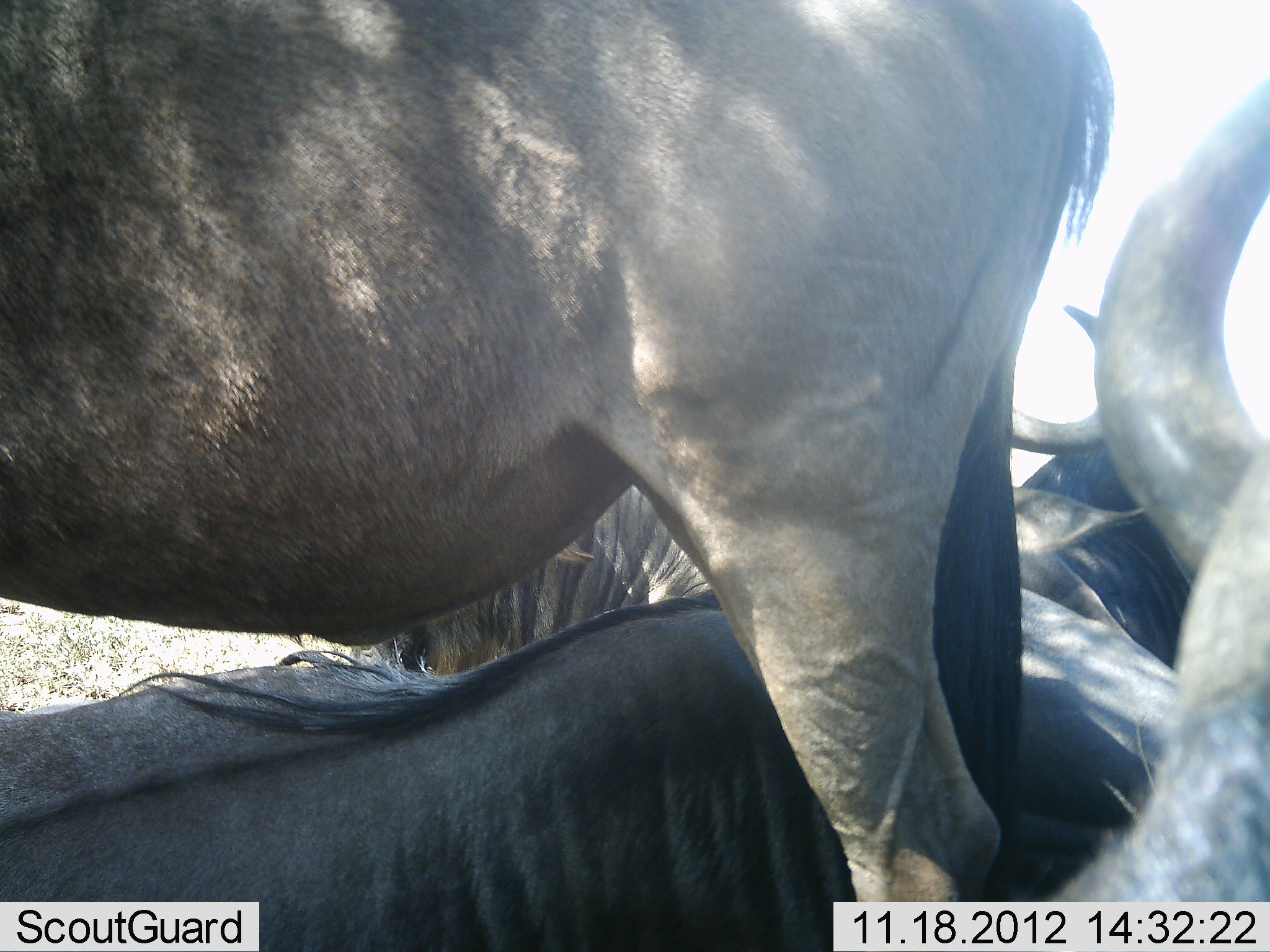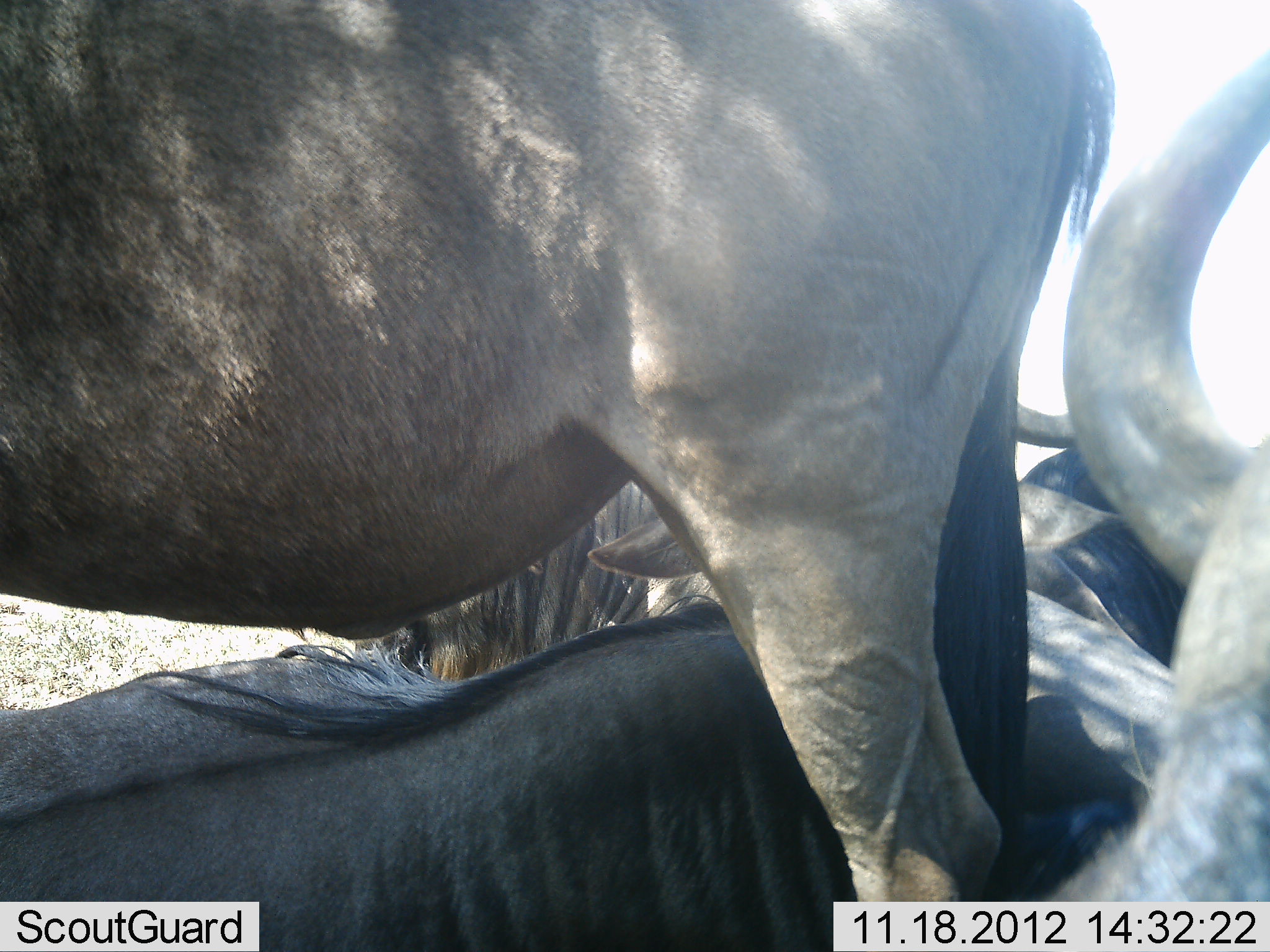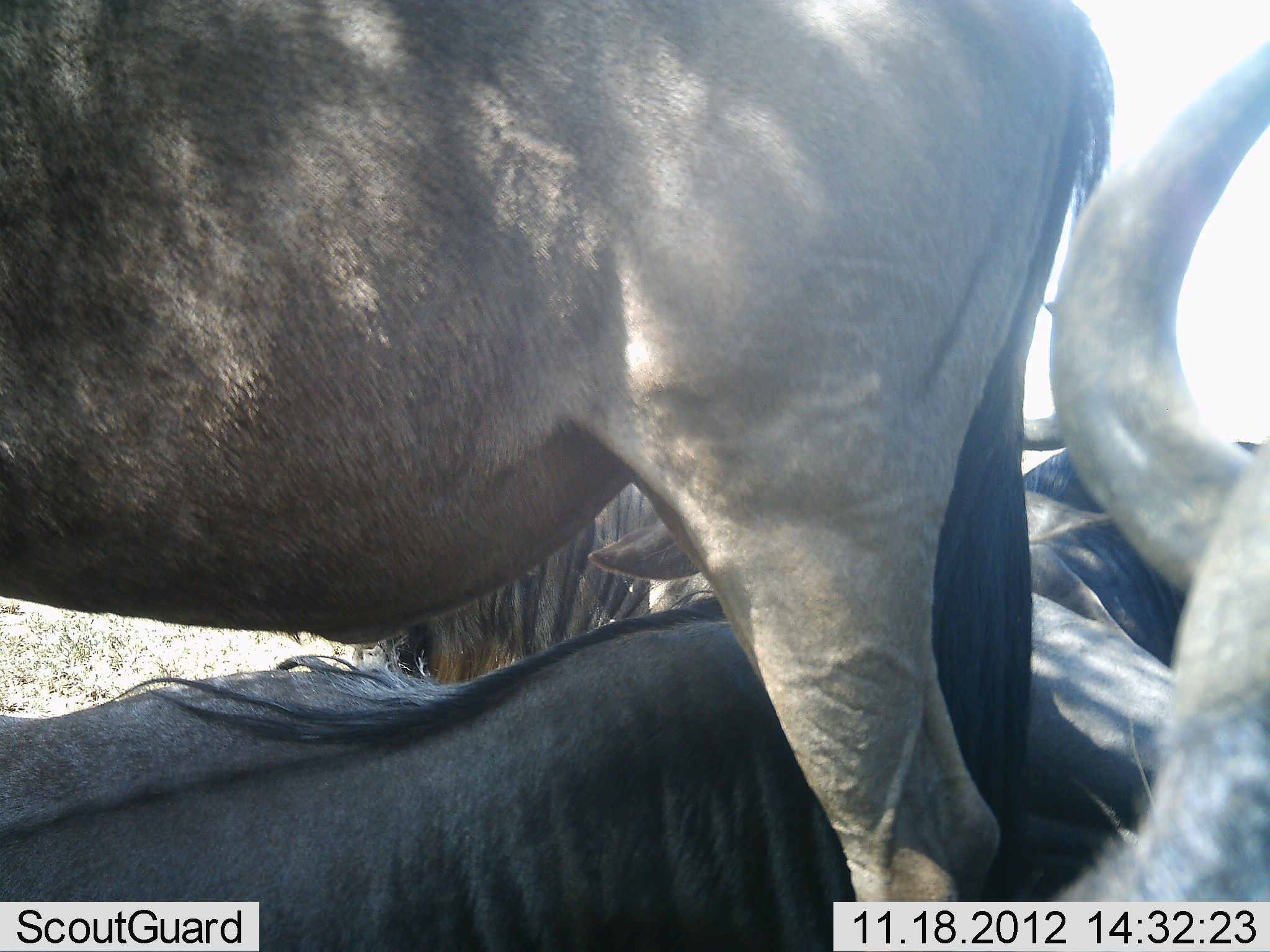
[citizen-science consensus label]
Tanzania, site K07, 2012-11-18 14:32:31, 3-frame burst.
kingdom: Animalia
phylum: Chordata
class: Mammalia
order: Artiodactyla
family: Bovidae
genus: Connochaetes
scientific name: Connochaetes taurinus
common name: blue wildebeest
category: wildebeest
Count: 5.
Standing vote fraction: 70%.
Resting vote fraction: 100%.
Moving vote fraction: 0%.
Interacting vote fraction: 10%.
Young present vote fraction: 0%.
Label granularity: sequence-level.